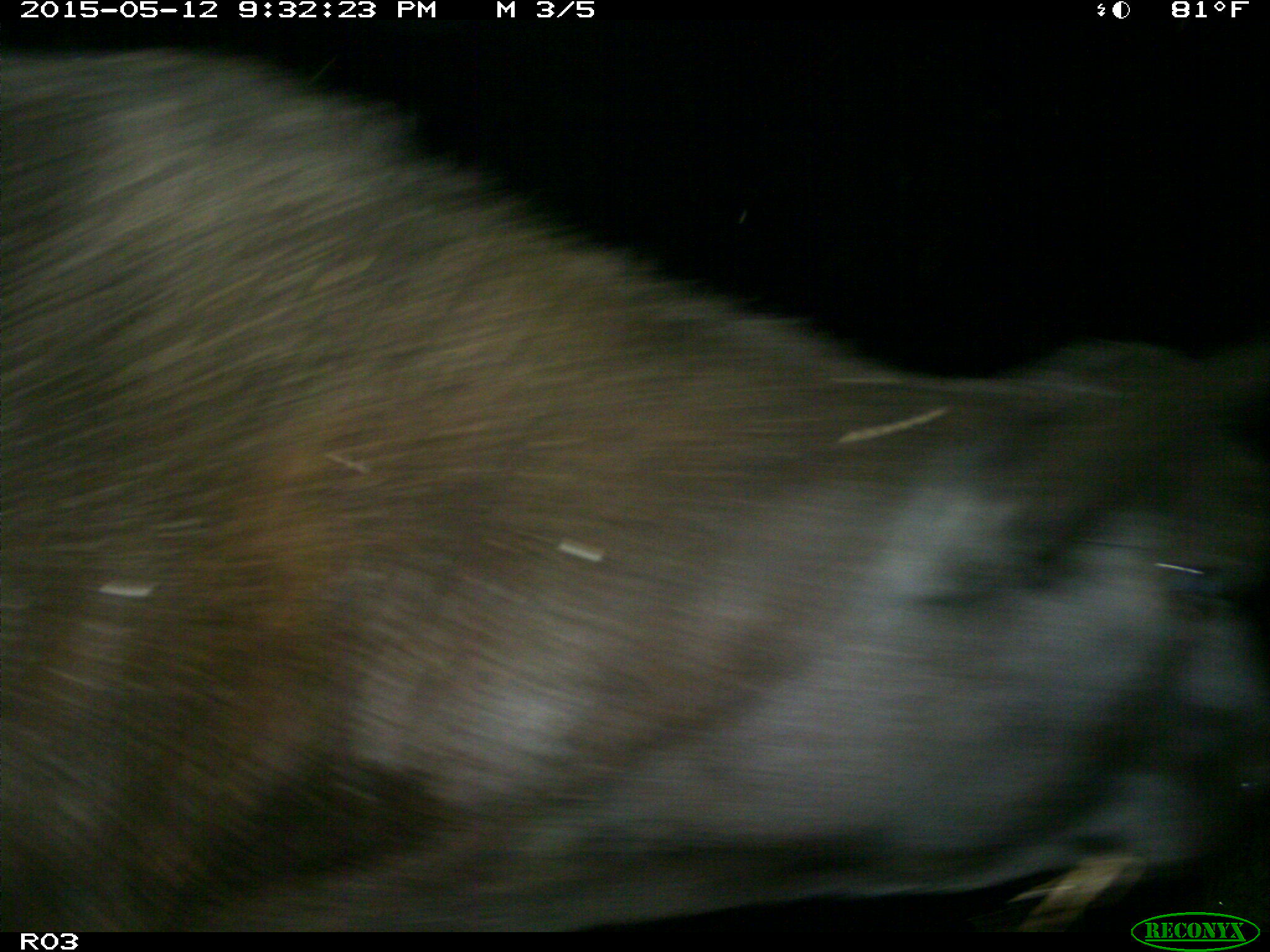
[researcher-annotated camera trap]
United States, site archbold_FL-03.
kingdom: Animalia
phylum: Chordata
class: Mammalia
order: Artiodactyla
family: Bovidae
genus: Bos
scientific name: Bos taurus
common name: domestic cow